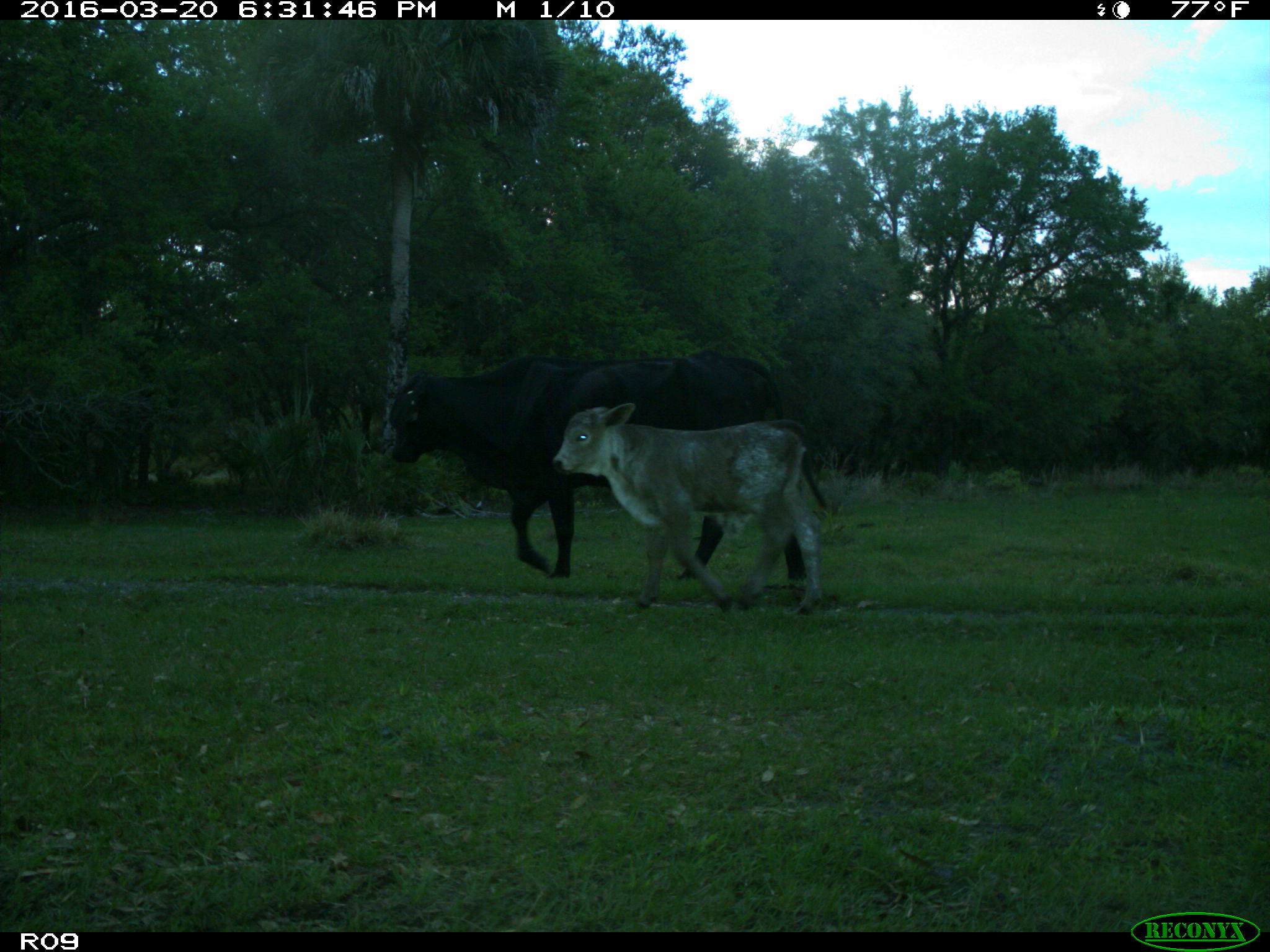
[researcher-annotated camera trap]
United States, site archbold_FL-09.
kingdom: Animalia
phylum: Chordata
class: Mammalia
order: Artiodactyla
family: Bovidae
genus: Bos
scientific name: Bos taurus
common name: domestic cow